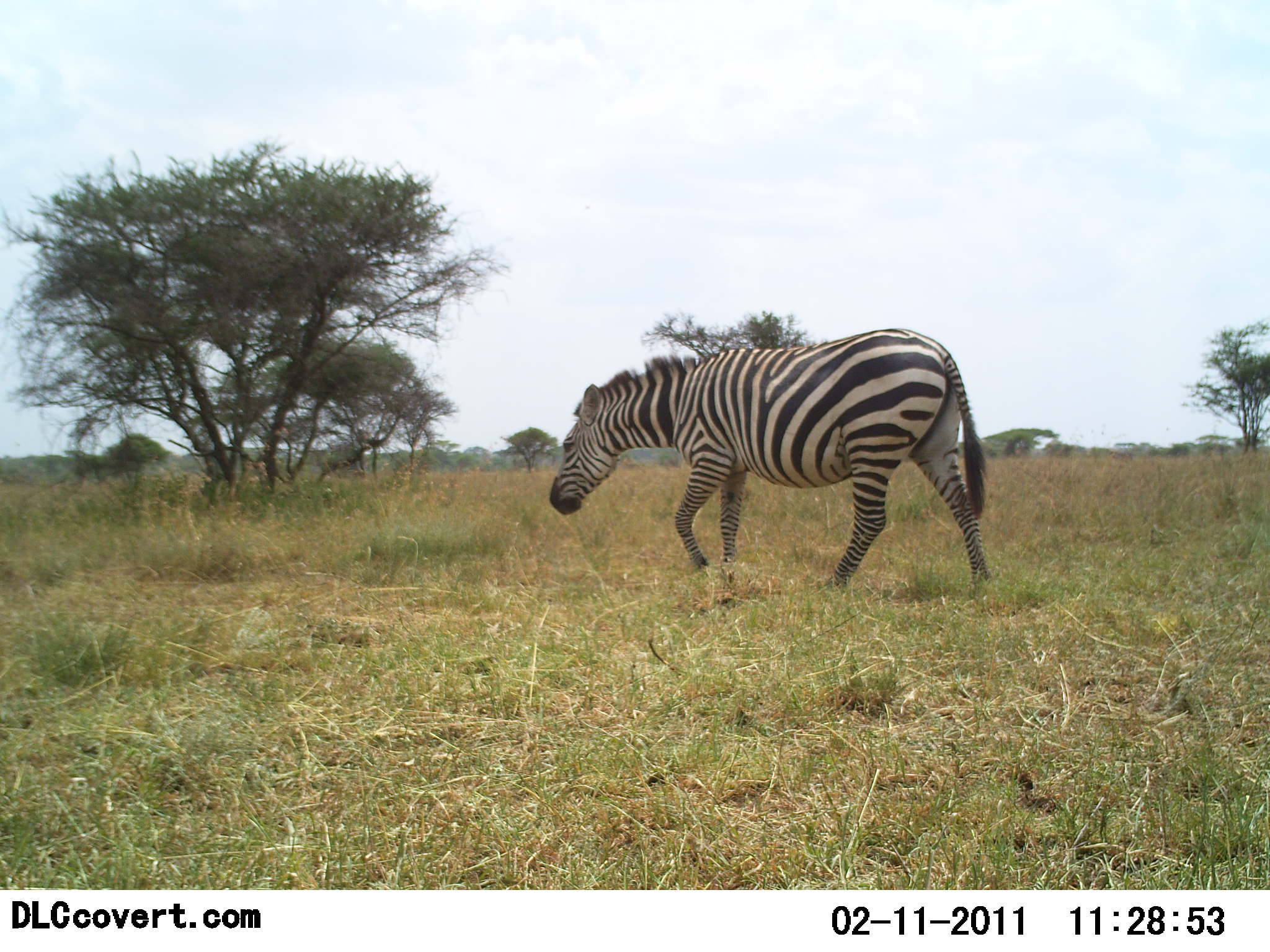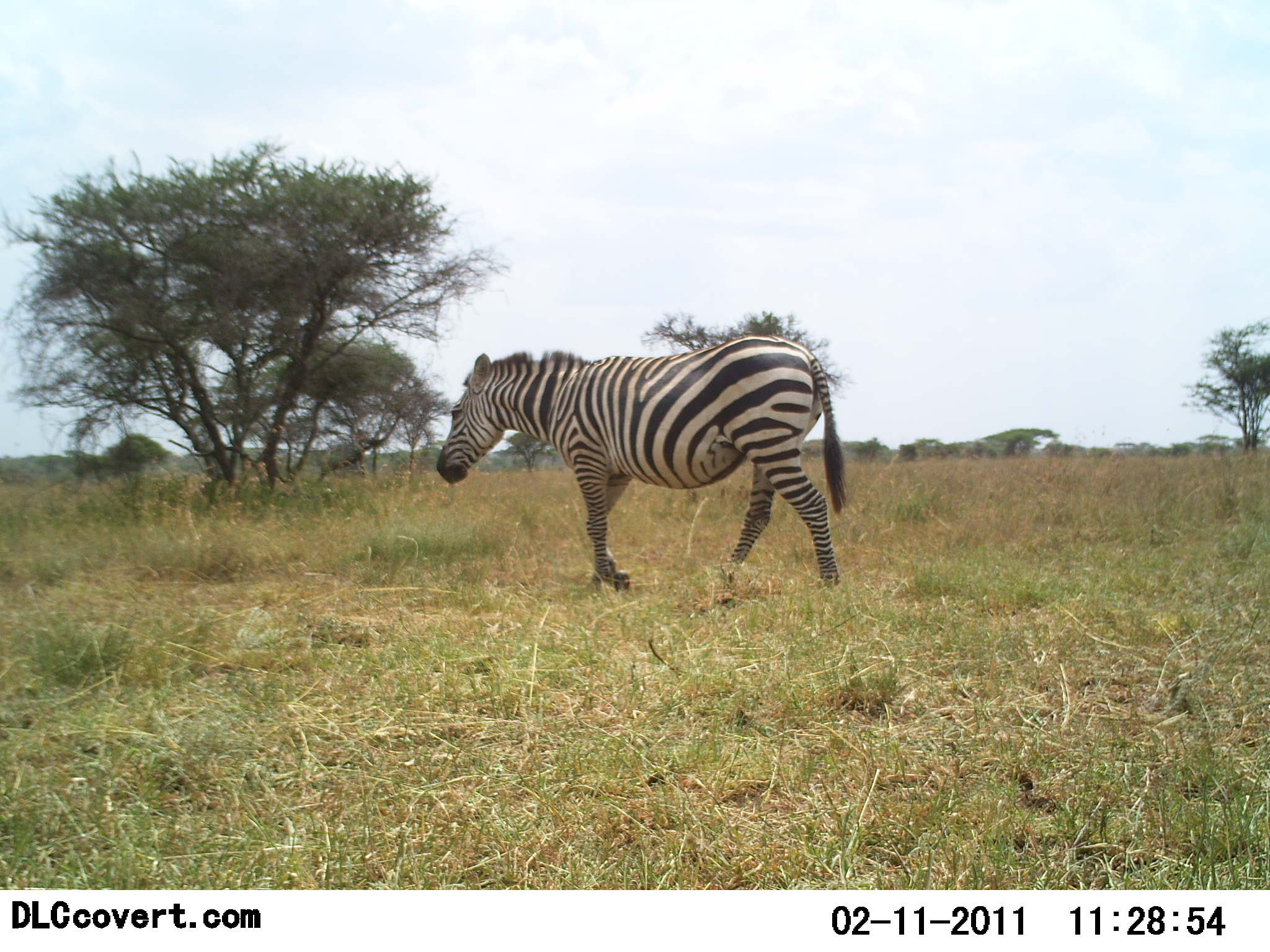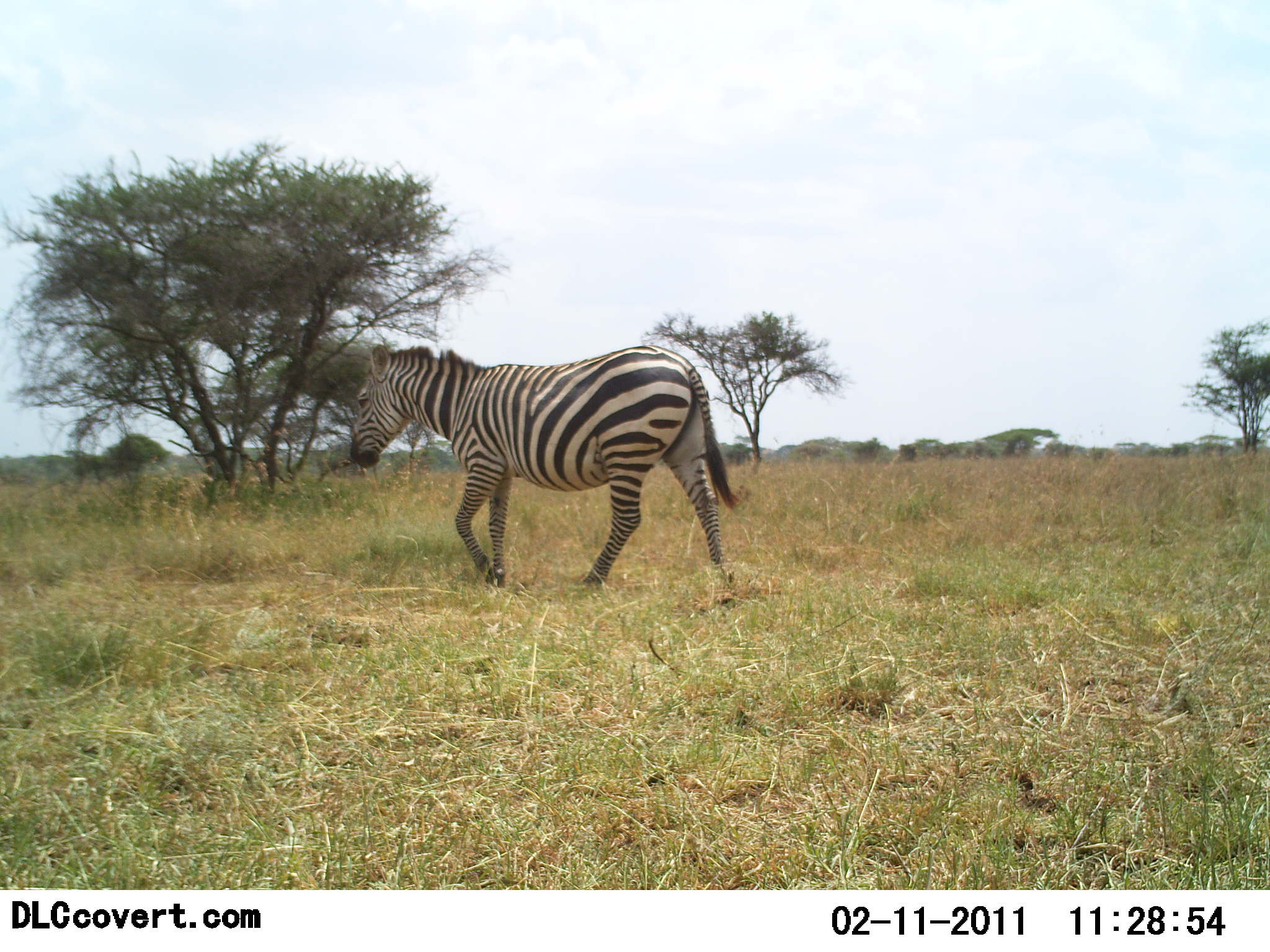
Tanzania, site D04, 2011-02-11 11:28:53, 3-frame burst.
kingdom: Animalia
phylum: Chordata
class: Mammalia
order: Perissodactyla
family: Equidae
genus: Equus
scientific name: Equus quagga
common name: plains zebra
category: zebra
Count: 1.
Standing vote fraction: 0%.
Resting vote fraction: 0%.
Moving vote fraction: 100%.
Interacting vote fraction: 0%.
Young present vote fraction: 0%.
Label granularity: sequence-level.